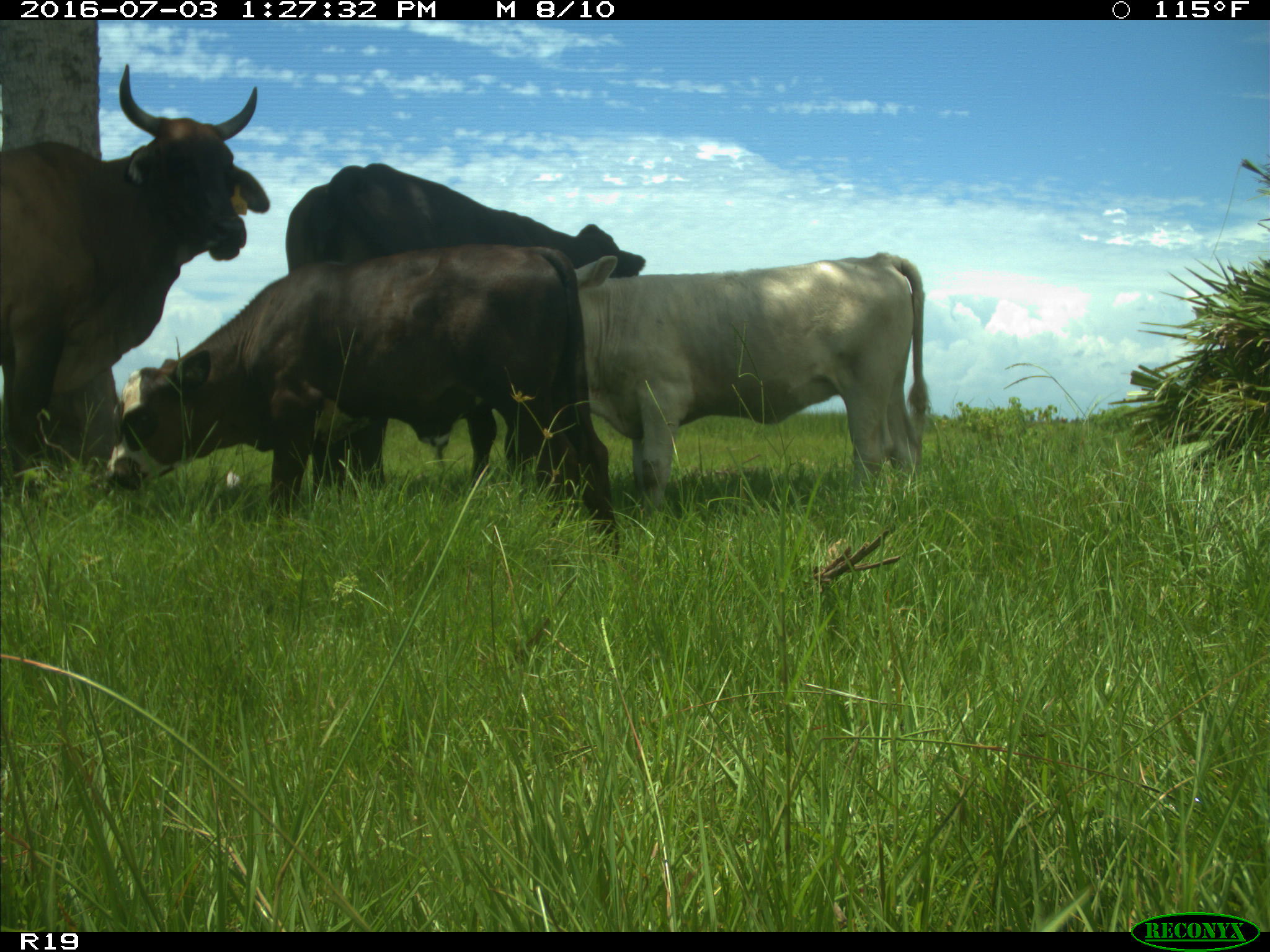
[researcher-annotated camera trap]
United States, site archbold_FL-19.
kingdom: Animalia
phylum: Chordata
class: Mammalia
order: Artiodactyla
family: Bovidae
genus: Bos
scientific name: Bos taurus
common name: domestic cow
Bos taurus (domestic cow).